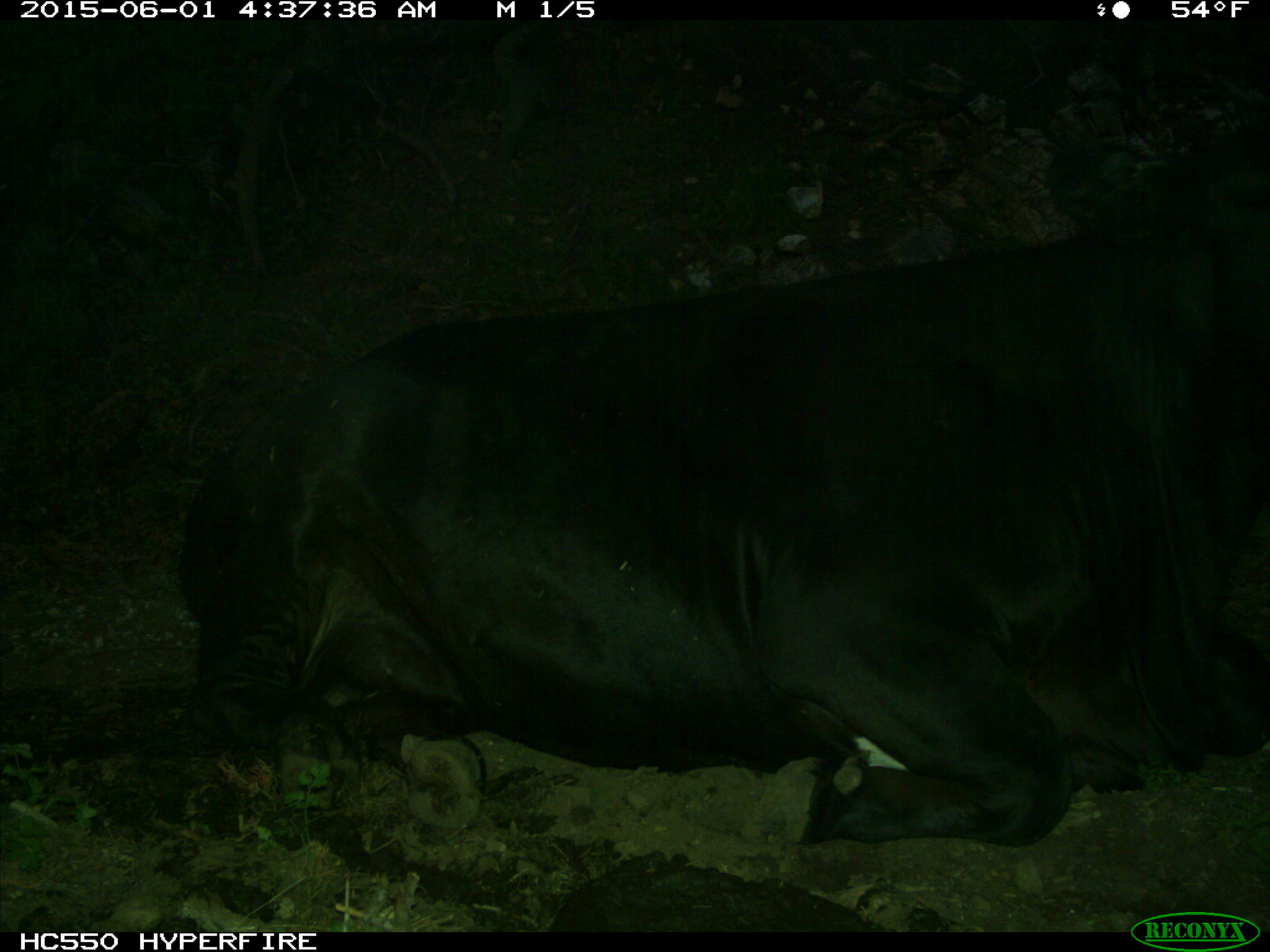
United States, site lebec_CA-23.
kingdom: Animalia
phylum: Chordata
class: Mammalia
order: Artiodactyla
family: Bovidae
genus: Bos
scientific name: Bos taurus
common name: domestic cow